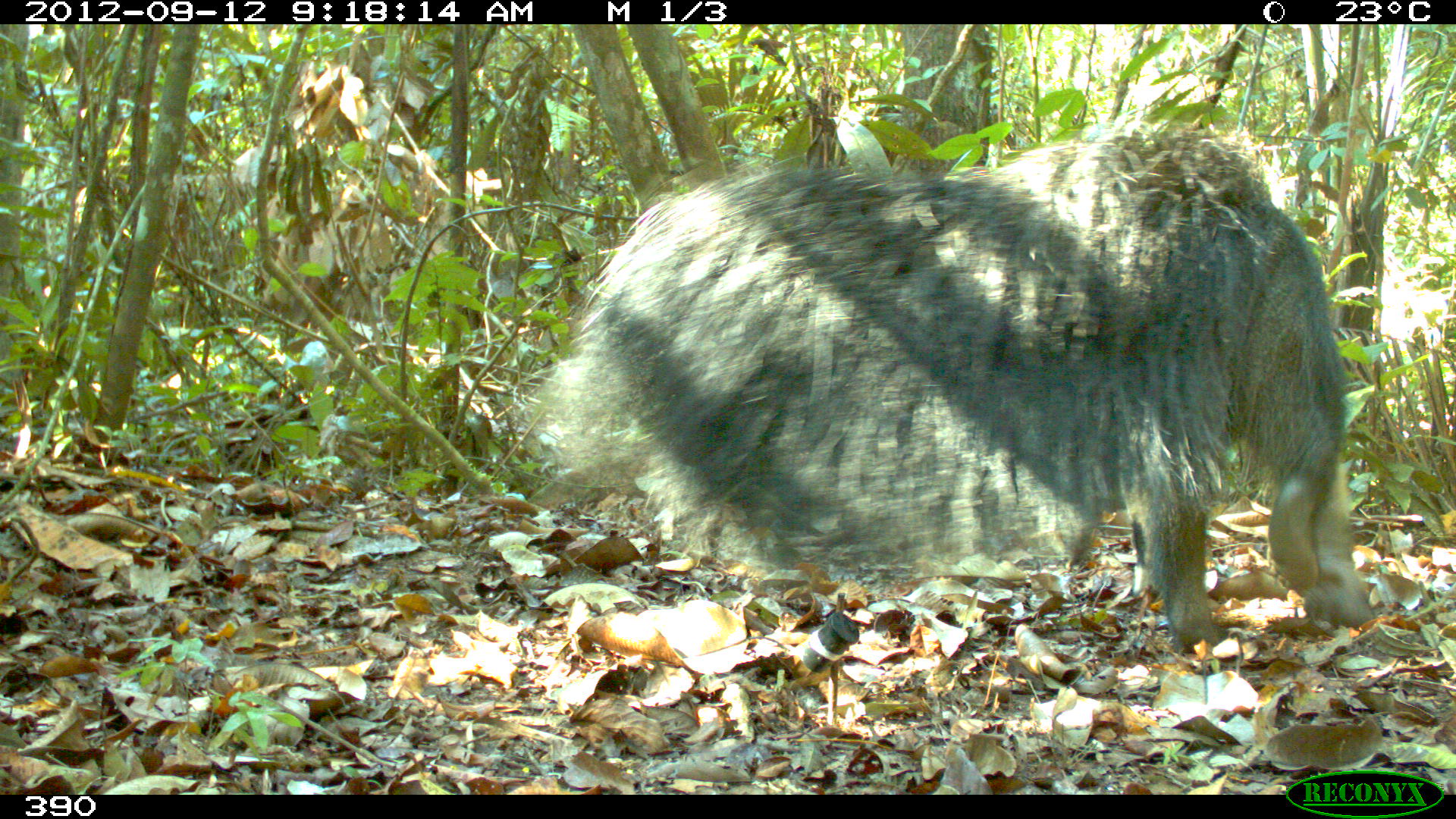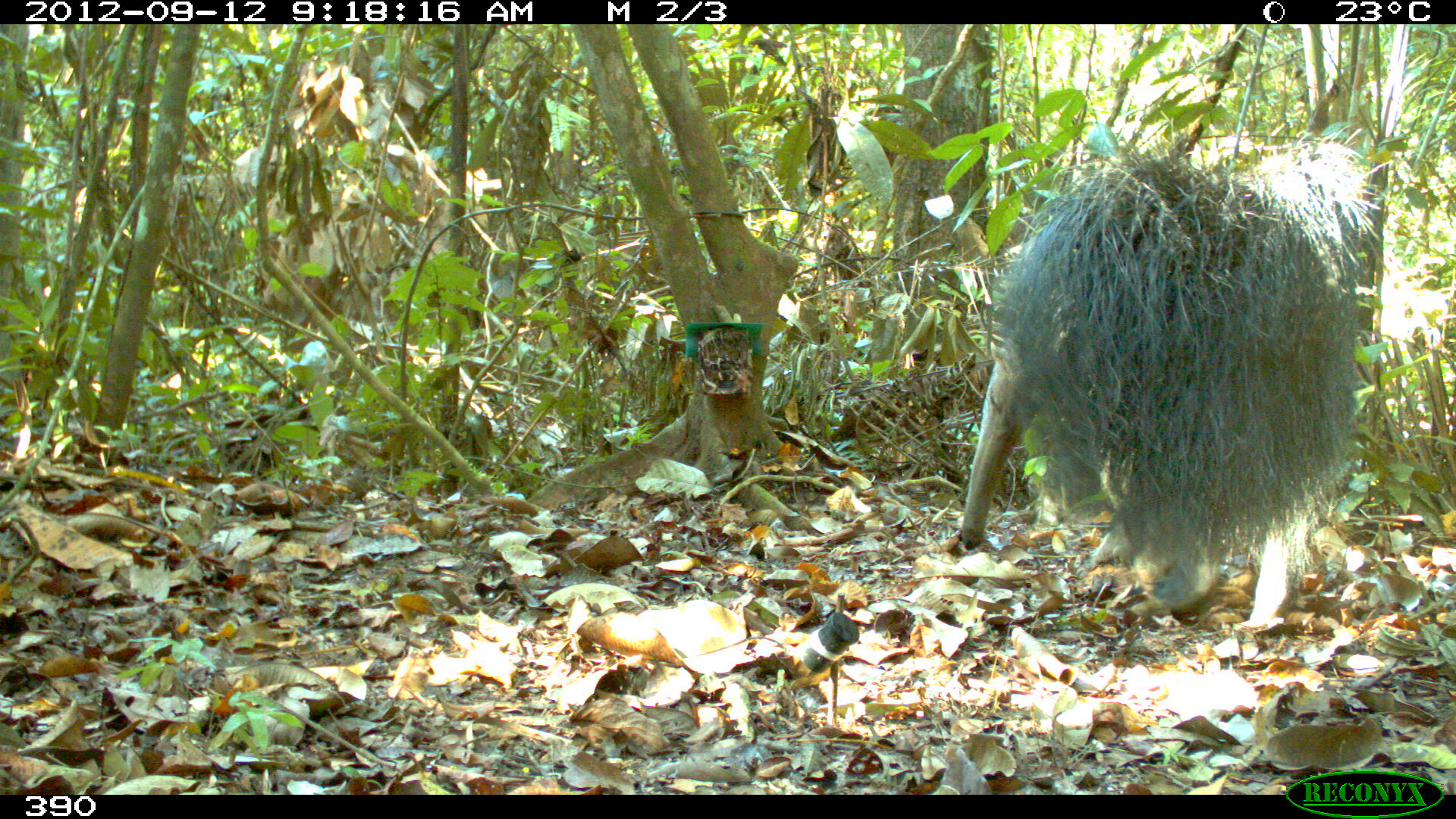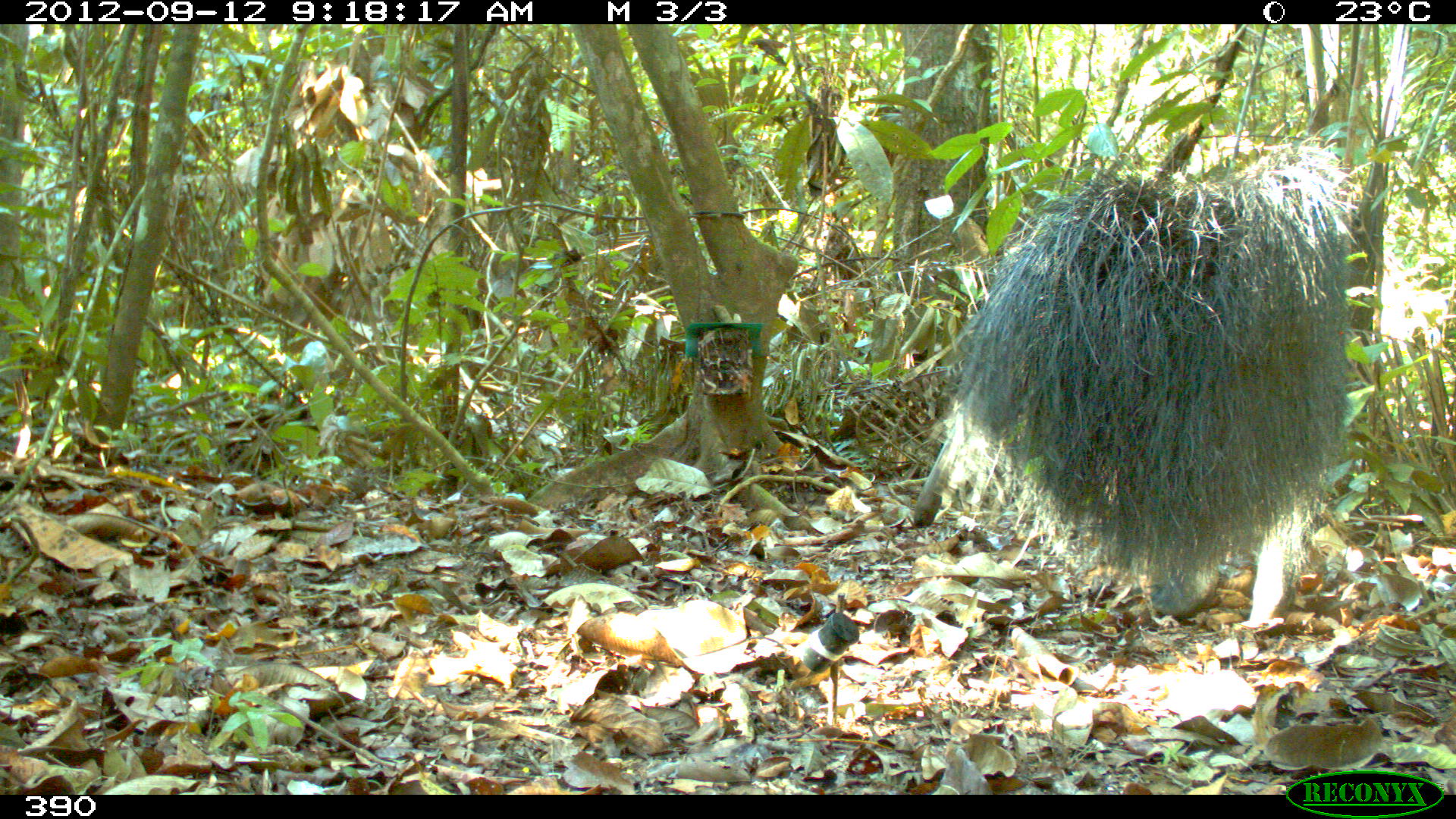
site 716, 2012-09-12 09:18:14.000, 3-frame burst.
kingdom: Animalia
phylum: Chordata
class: Mammalia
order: Pilosa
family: Myrmecophagidae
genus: Myrmecophaga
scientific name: Myrmecophaga tridactyla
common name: giant anteater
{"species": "Myrmecophaga tridactyla (giant anteater)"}